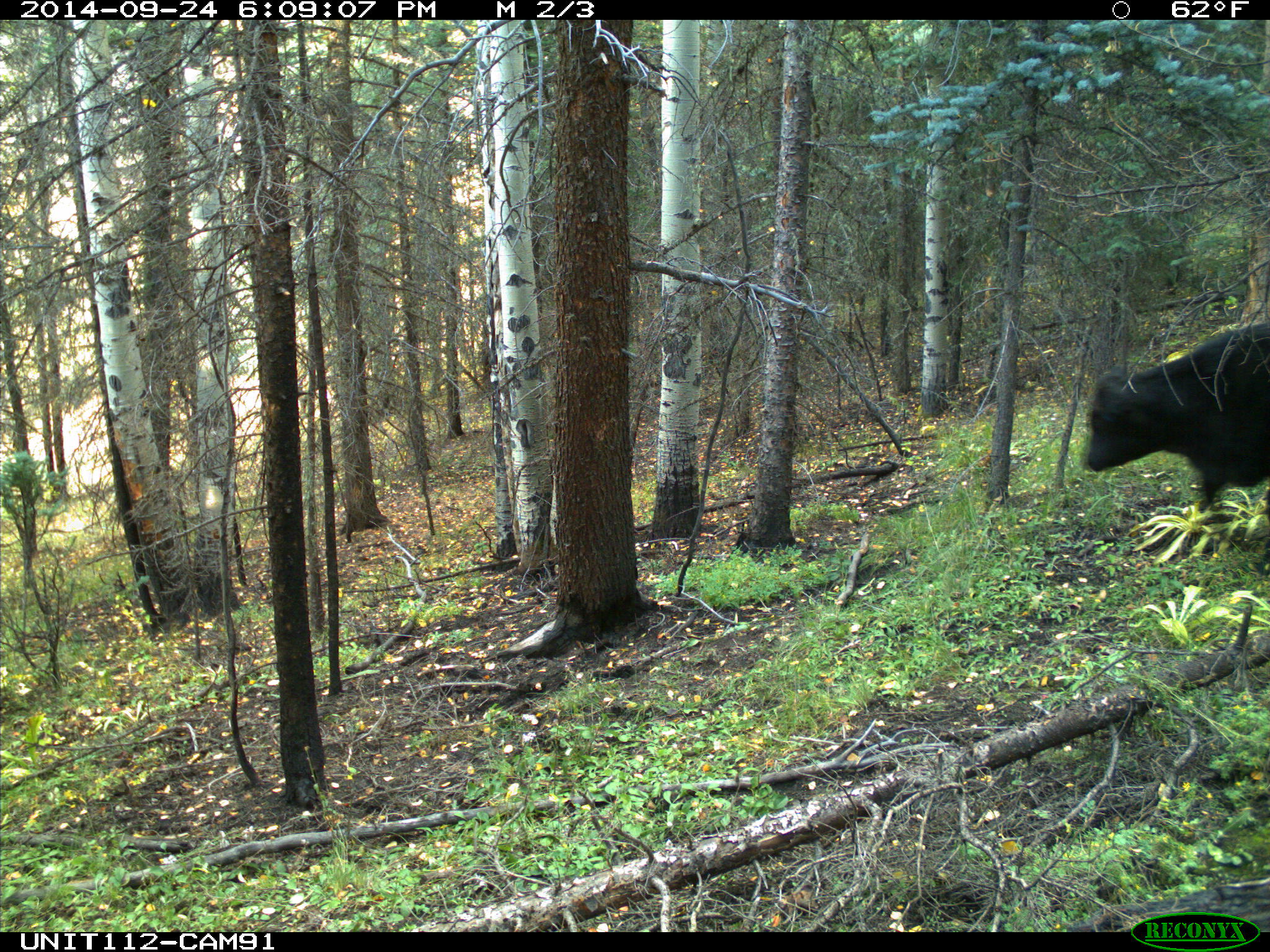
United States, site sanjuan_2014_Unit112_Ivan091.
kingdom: Animalia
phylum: Chordata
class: Mammalia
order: Artiodactyla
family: Bovidae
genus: Bos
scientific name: Bos taurus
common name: domestic cow